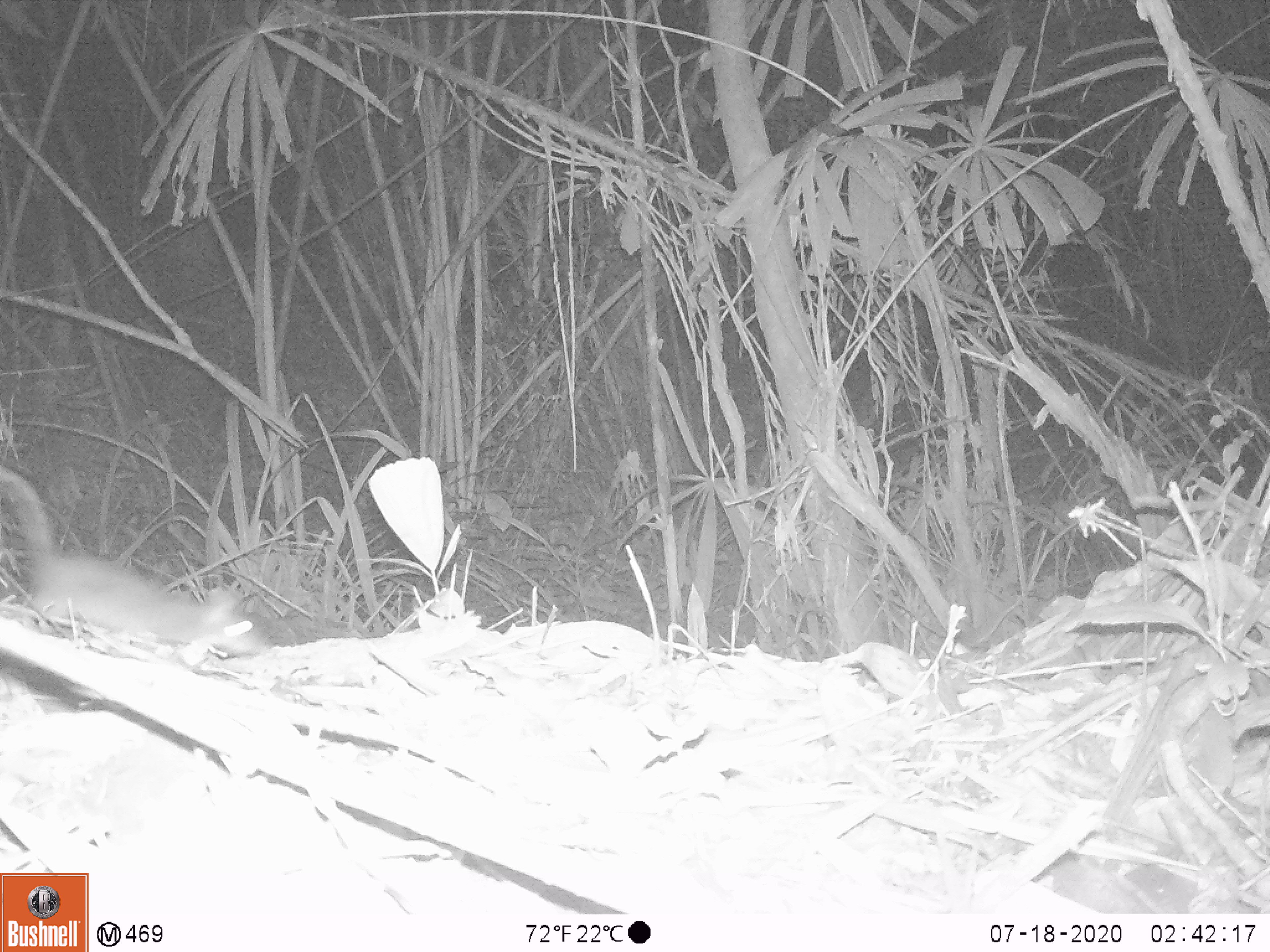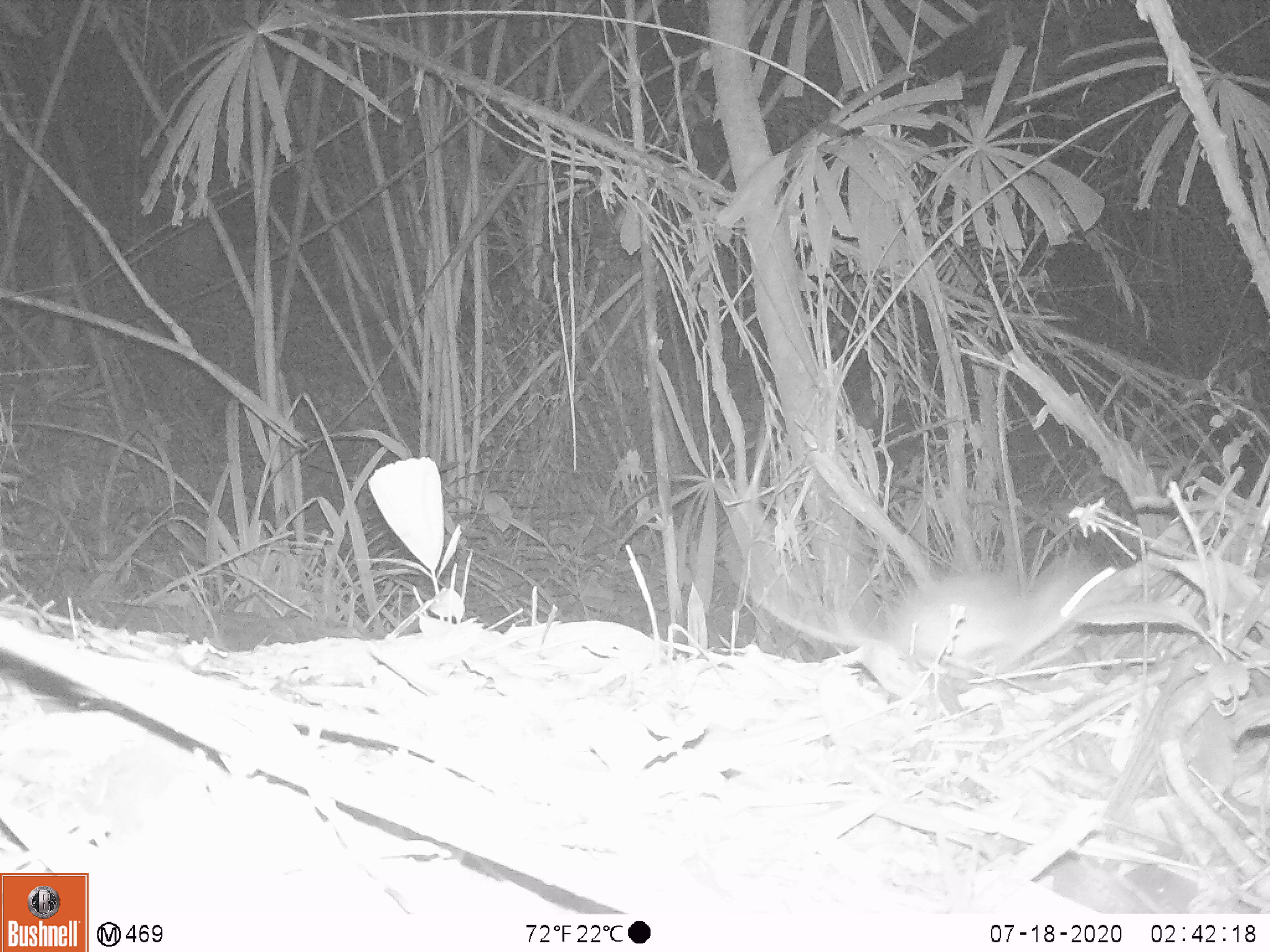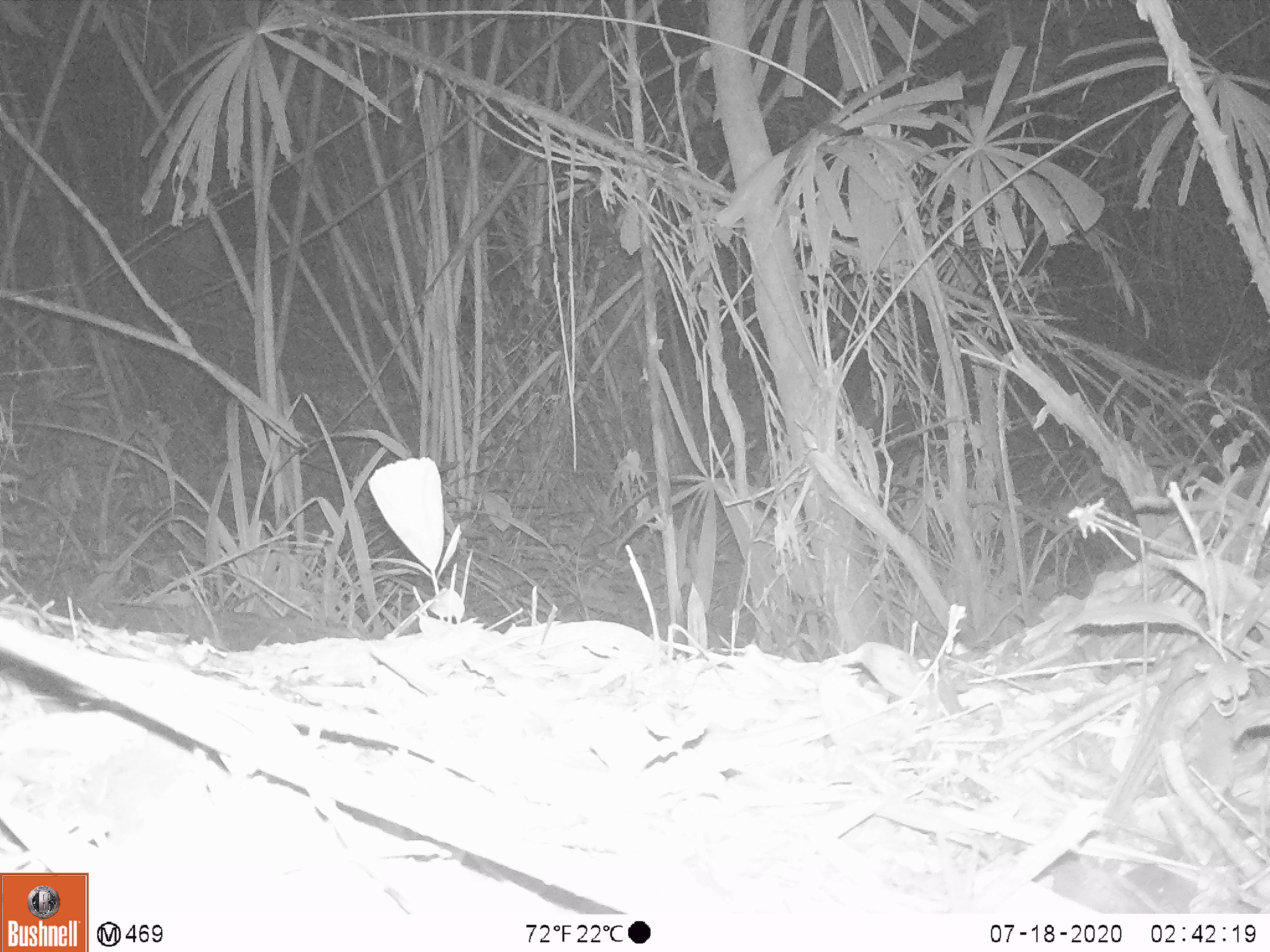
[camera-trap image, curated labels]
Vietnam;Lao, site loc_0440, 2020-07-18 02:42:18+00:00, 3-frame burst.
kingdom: Animalia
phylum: Chordata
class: Mammalia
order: Rodentia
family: Muridae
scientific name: Muridae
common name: old-world mice and rats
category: unidentified murid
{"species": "unidentified murid (old-world mice and rats) (Muridae)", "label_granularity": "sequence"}